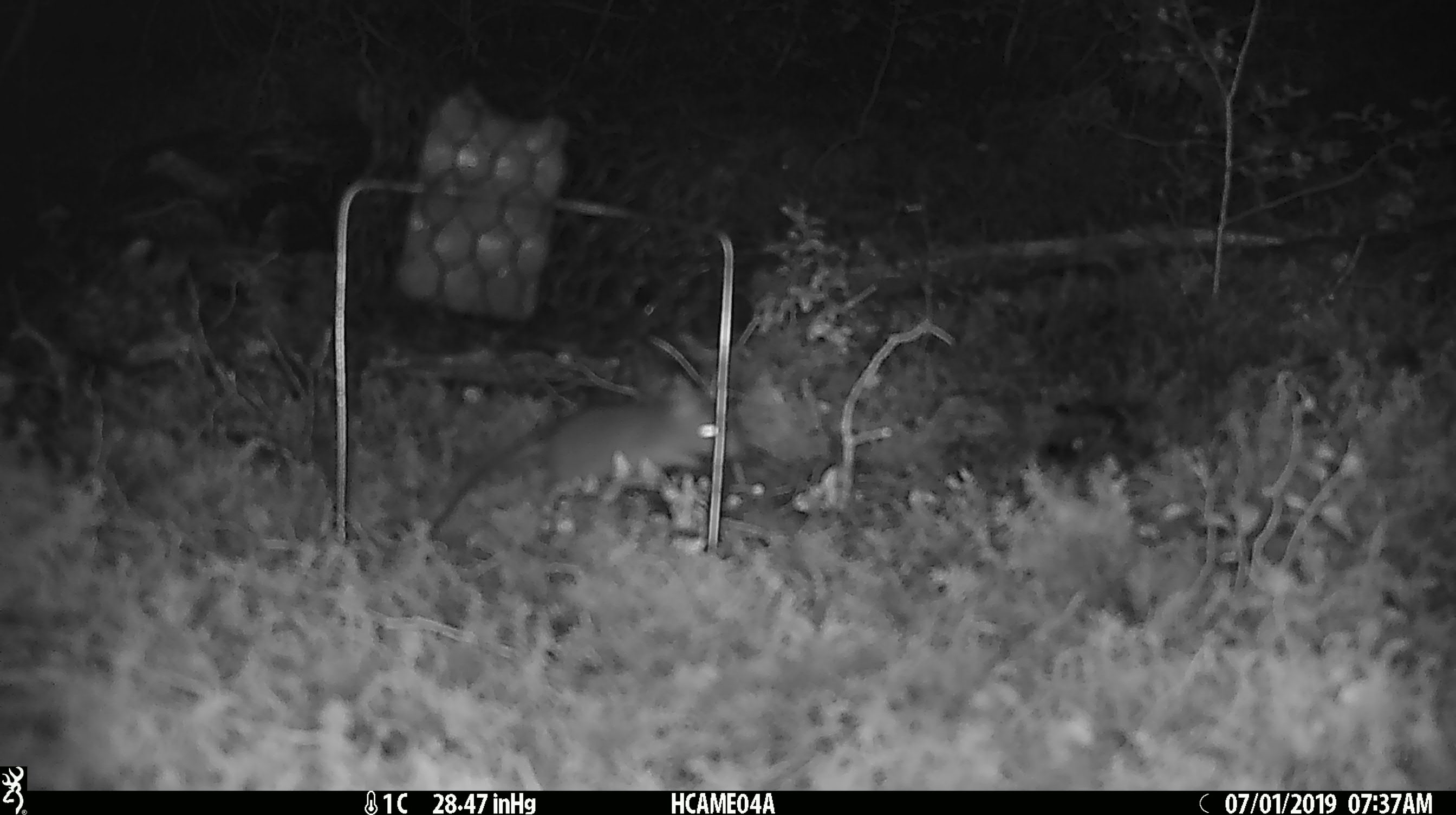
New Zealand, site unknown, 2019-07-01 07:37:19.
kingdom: Animalia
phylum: Chordata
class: Mammalia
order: Rodentia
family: Muridae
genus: Mus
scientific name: Mus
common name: mouse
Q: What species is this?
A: Mouse (Mus).